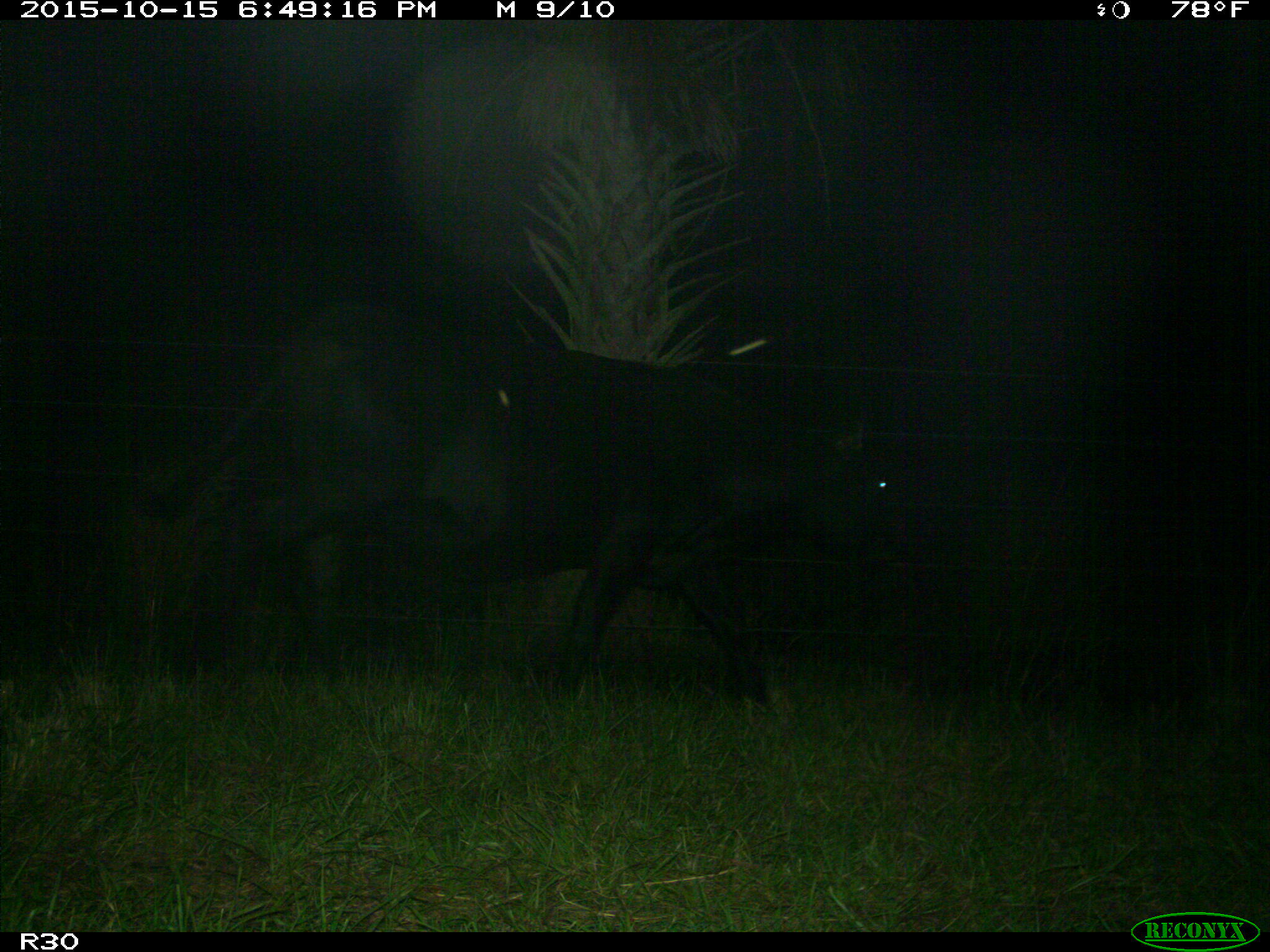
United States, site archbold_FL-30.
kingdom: Animalia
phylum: Chordata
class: Mammalia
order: Artiodactyla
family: Bovidae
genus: Bos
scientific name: Bos taurus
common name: domestic cow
Bos taurus (domestic cow).